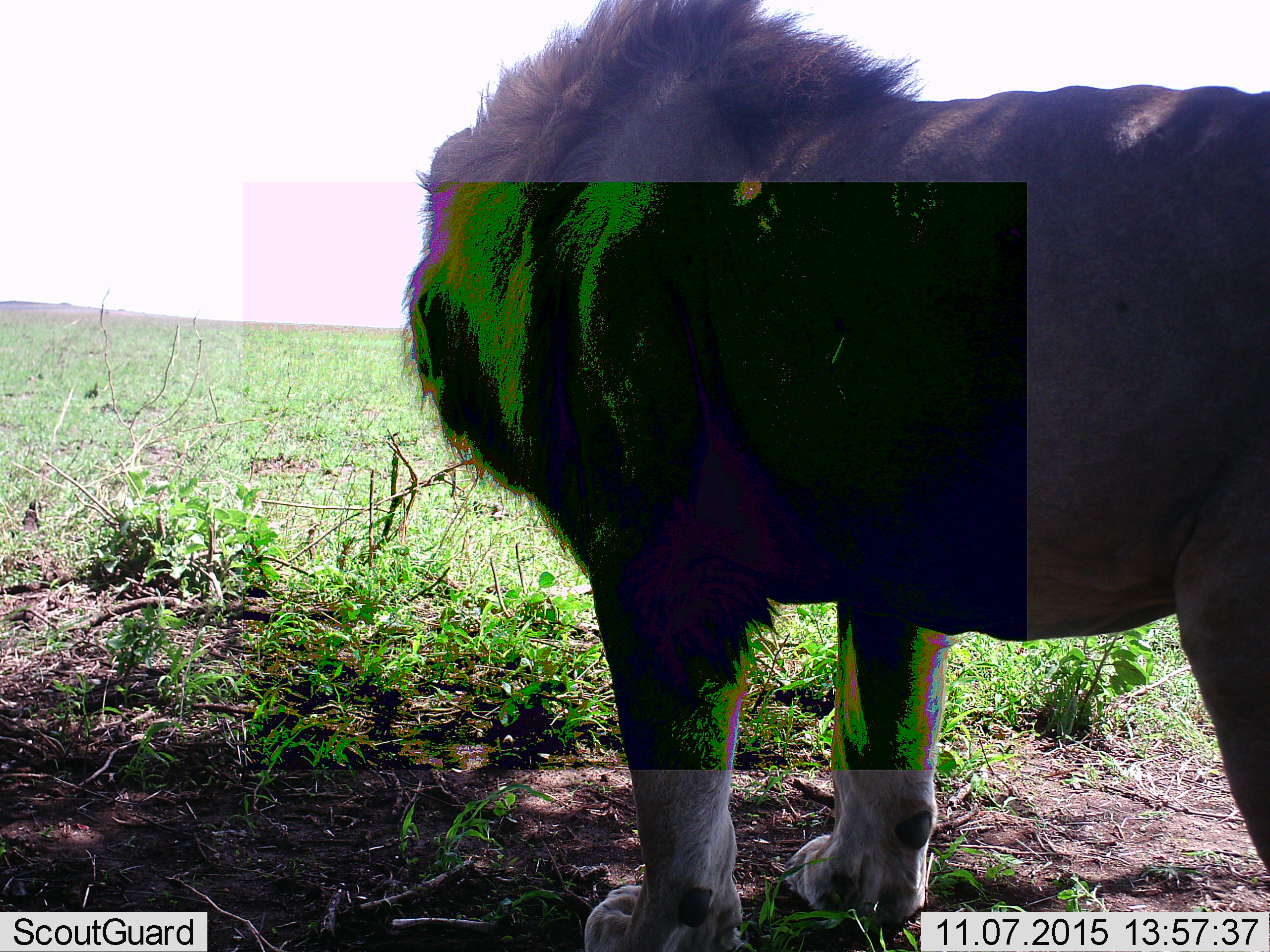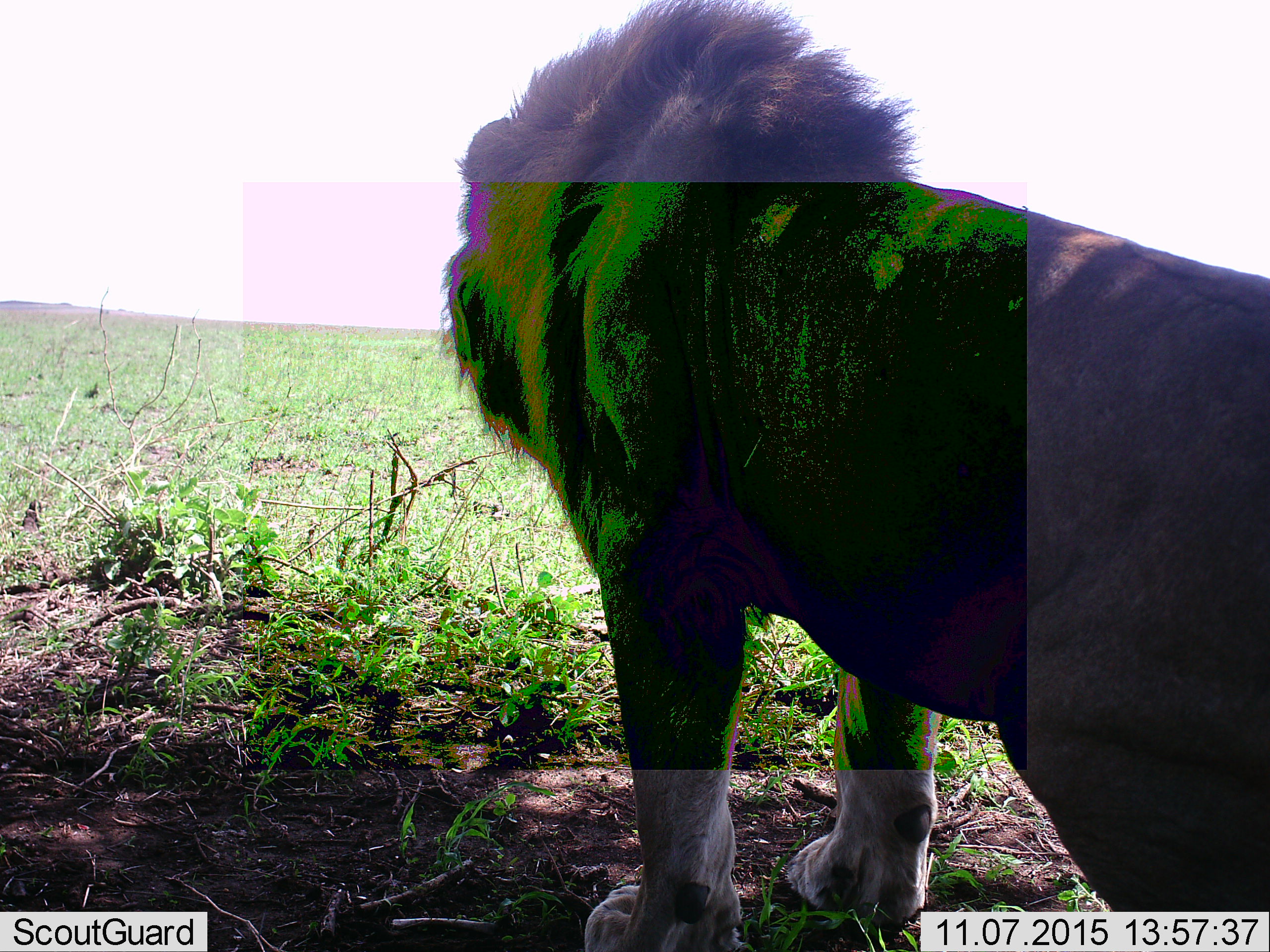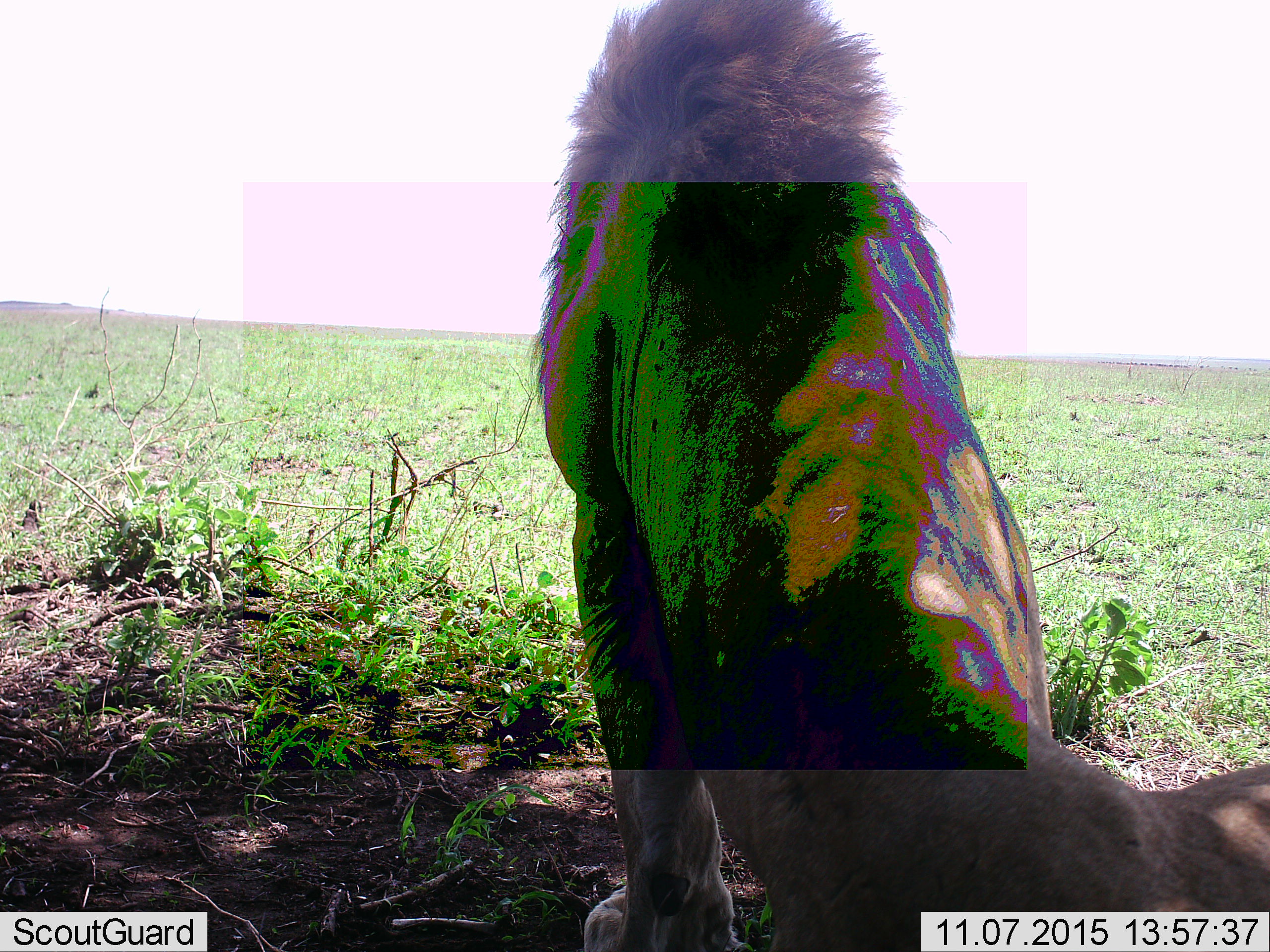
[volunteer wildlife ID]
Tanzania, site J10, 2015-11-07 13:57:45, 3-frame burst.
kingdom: Animalia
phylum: Chordata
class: Mammalia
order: Carnivora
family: Felidae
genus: Panthera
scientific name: Panthera leo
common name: lion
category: lionmale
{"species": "lionmale (lion) (Panthera leo)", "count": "1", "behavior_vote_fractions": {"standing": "50%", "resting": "75%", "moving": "0%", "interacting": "0%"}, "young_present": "0%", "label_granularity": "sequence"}